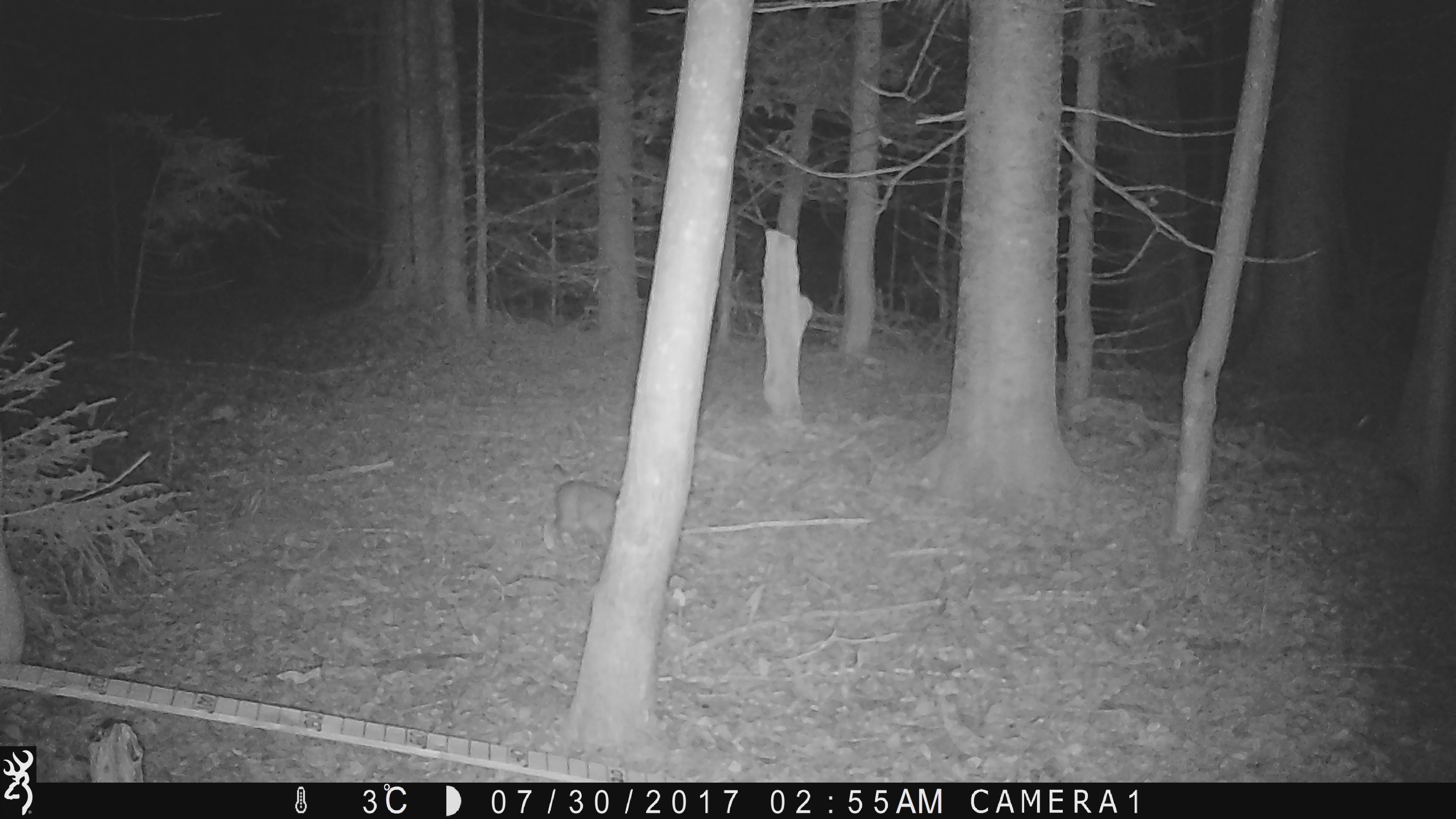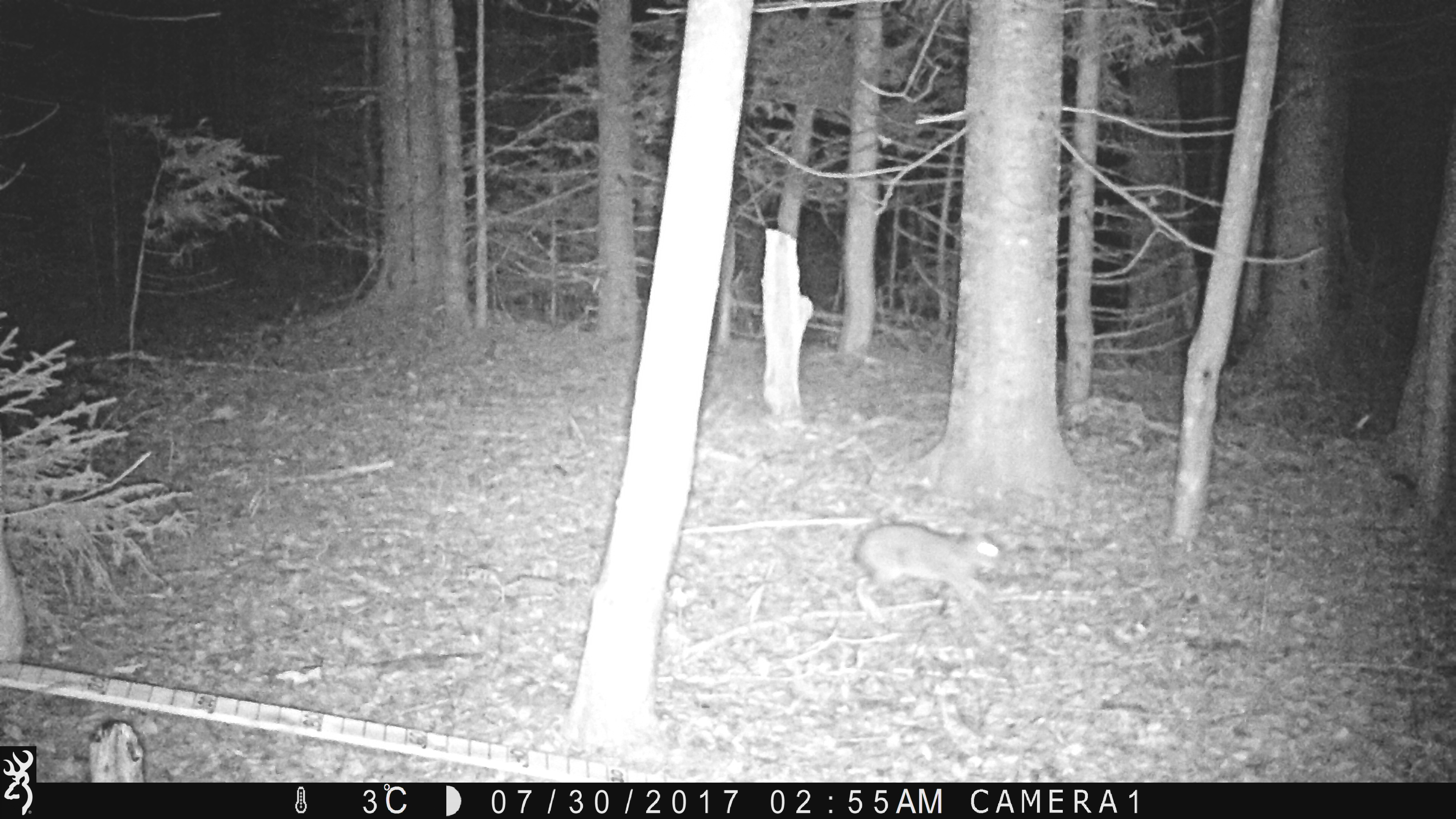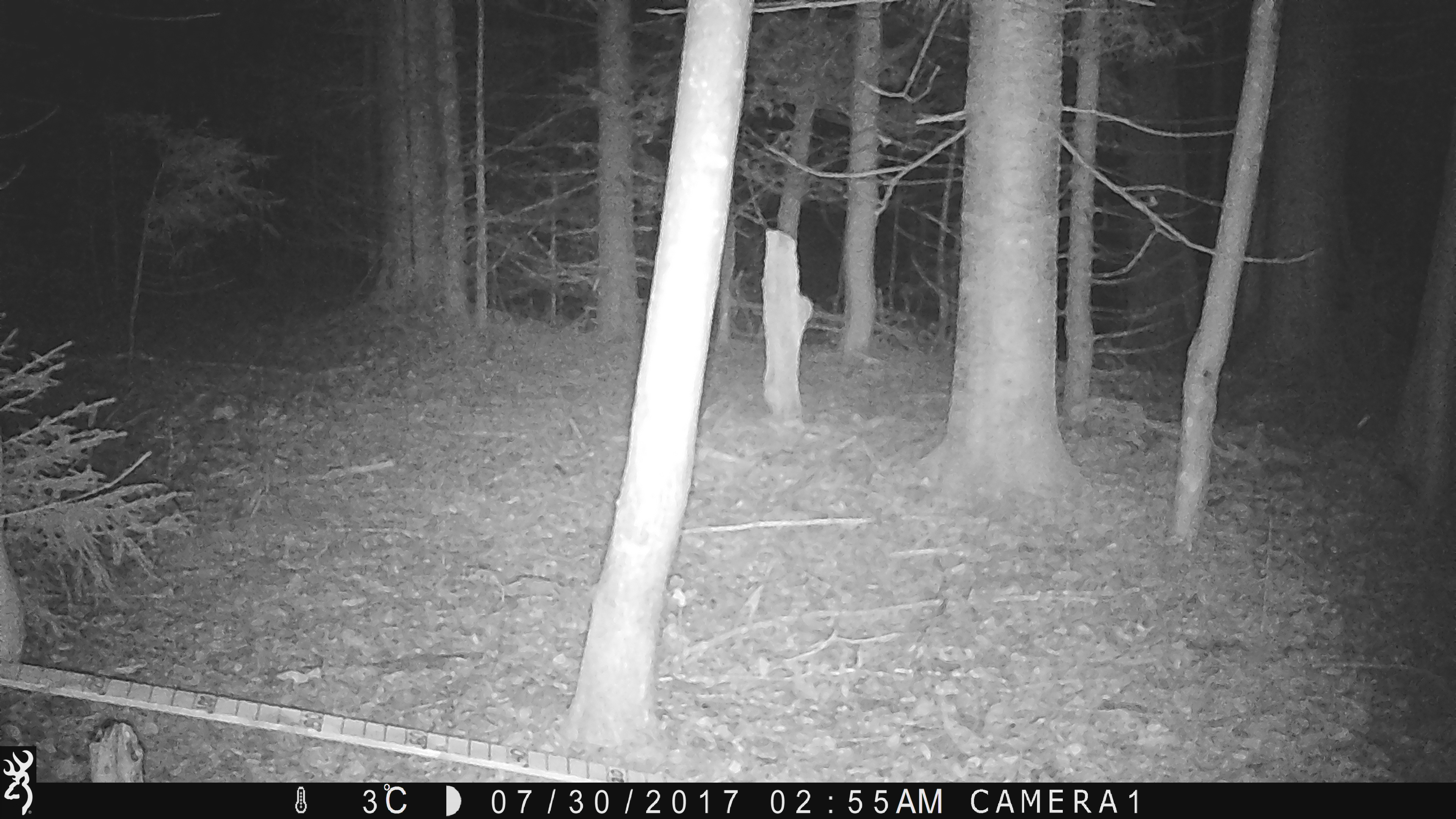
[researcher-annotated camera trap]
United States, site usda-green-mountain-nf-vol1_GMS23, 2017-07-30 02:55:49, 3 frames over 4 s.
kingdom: Animalia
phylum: Chordata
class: Mammalia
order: Lagomorpha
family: Leporidae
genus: Lepus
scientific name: Lepus americanus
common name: snowshoe hare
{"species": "snowshoe hare (Lepus americanus)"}